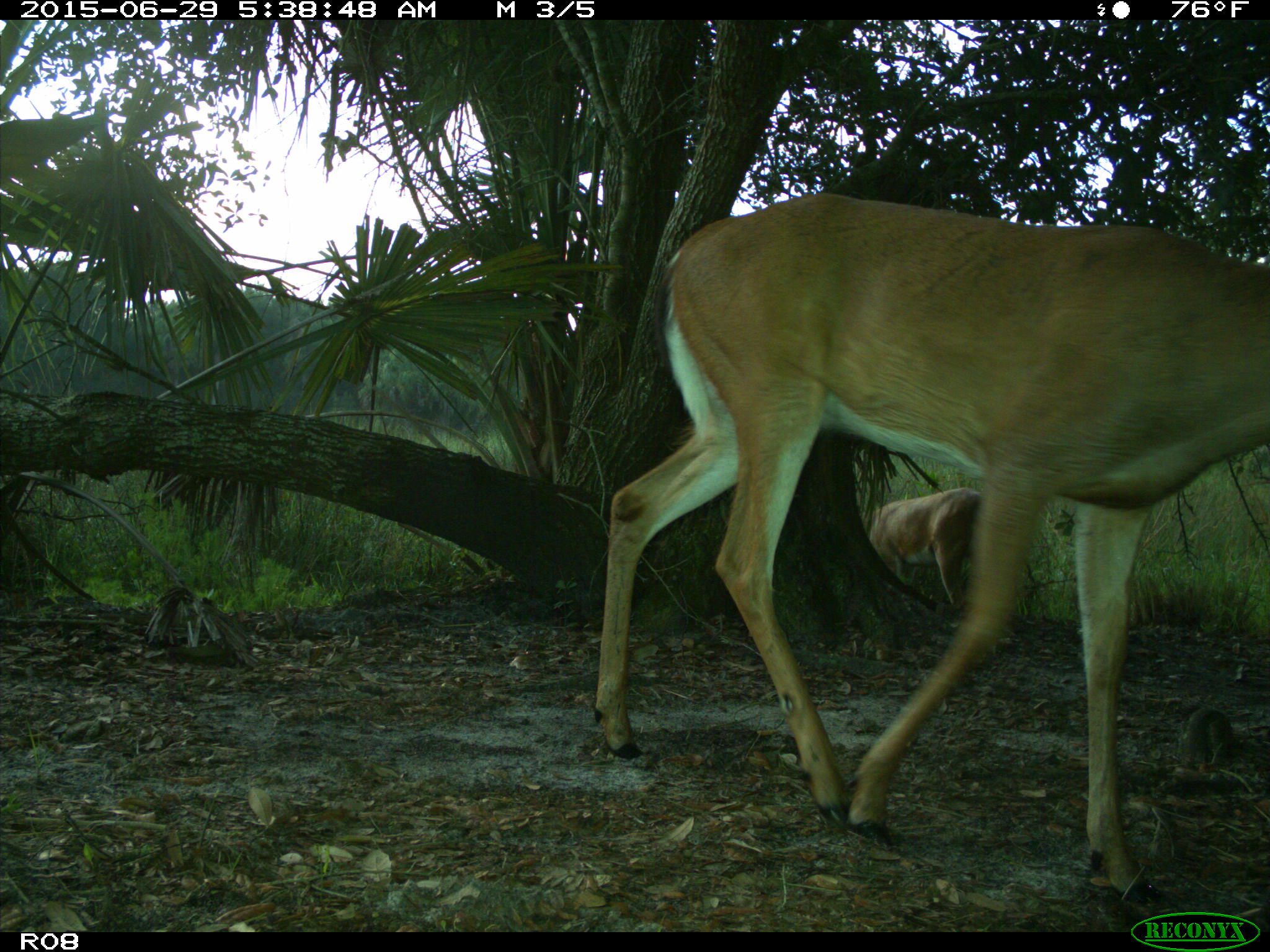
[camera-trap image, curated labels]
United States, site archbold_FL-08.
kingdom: Animalia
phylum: Chordata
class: Mammalia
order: Artiodactyla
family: Cervidae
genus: Odocoileus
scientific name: Odocoileus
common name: deer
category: unidentified deer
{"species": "unidentified deer (deer) (Odocoileus)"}